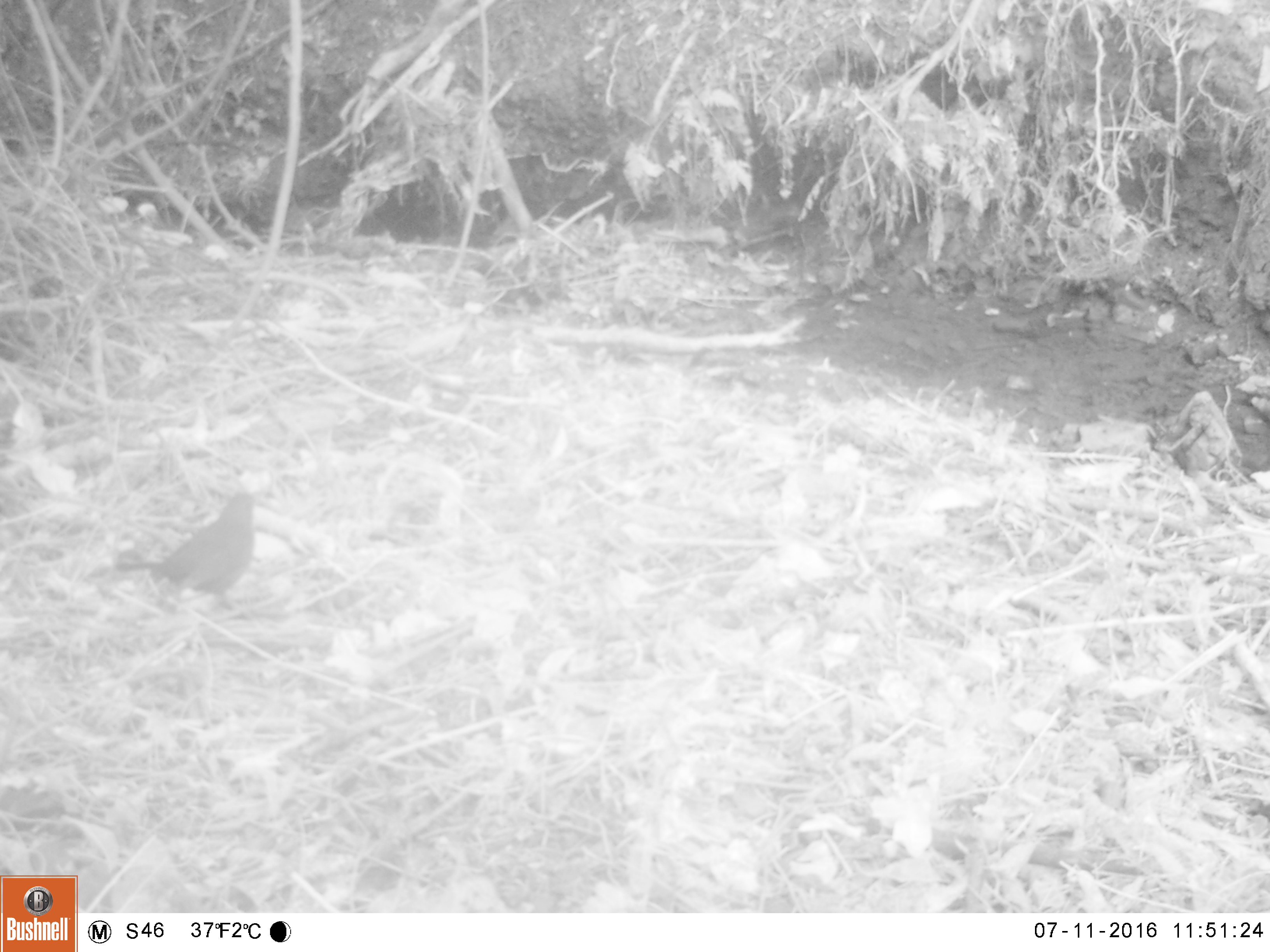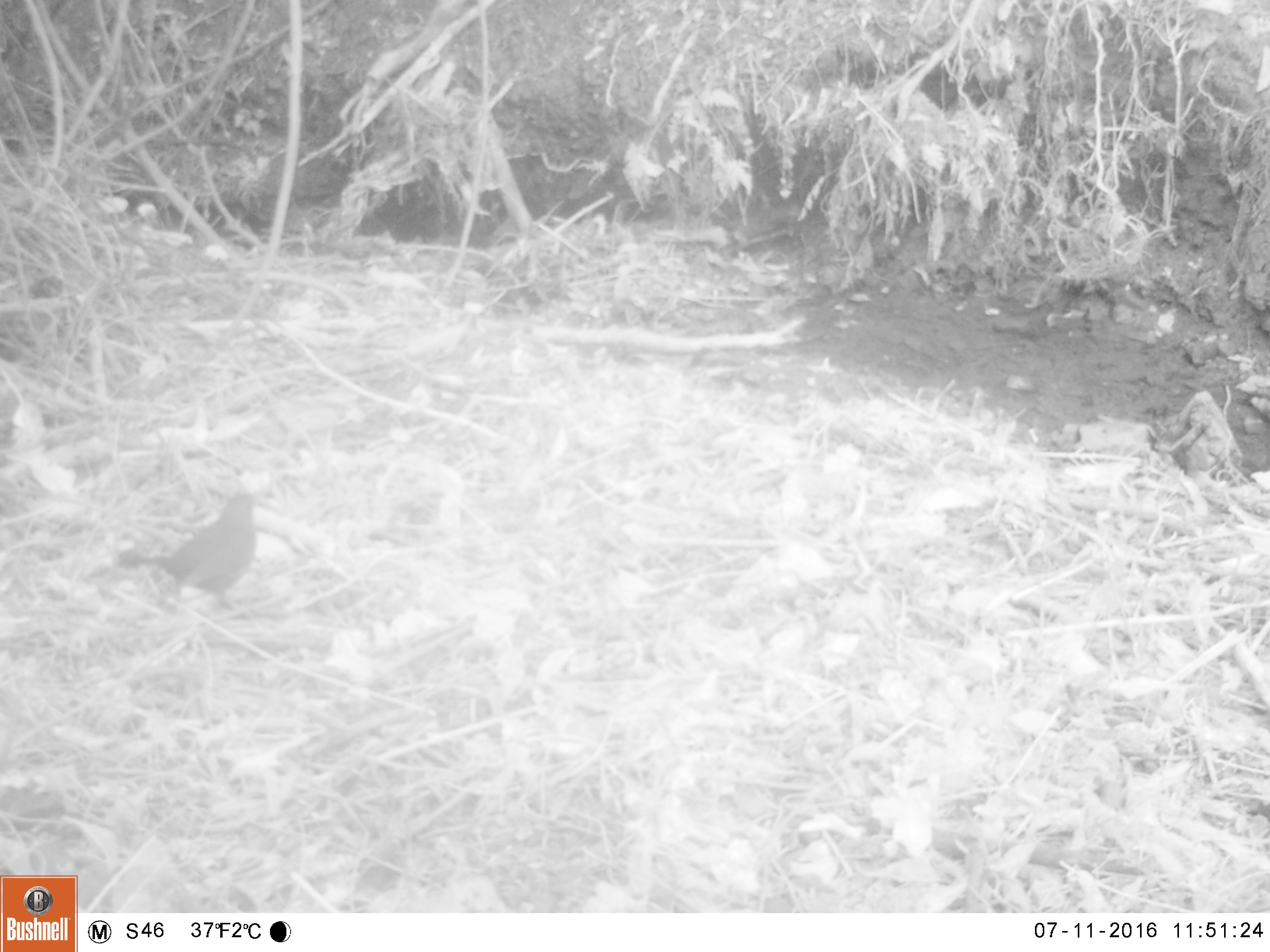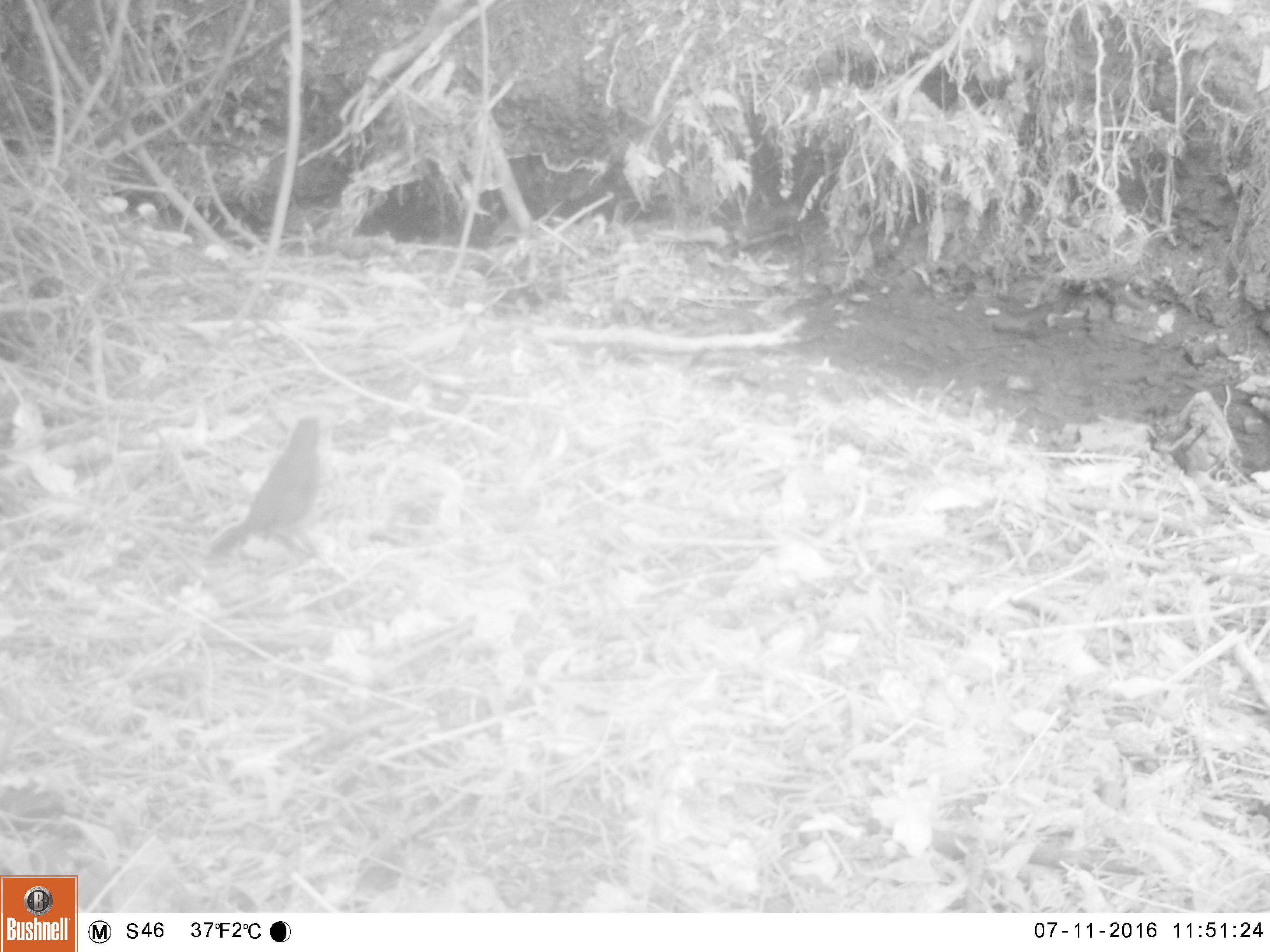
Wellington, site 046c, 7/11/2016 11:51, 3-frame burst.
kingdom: Animalia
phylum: Chordata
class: Aves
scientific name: Aves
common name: bird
Bird (Aves).